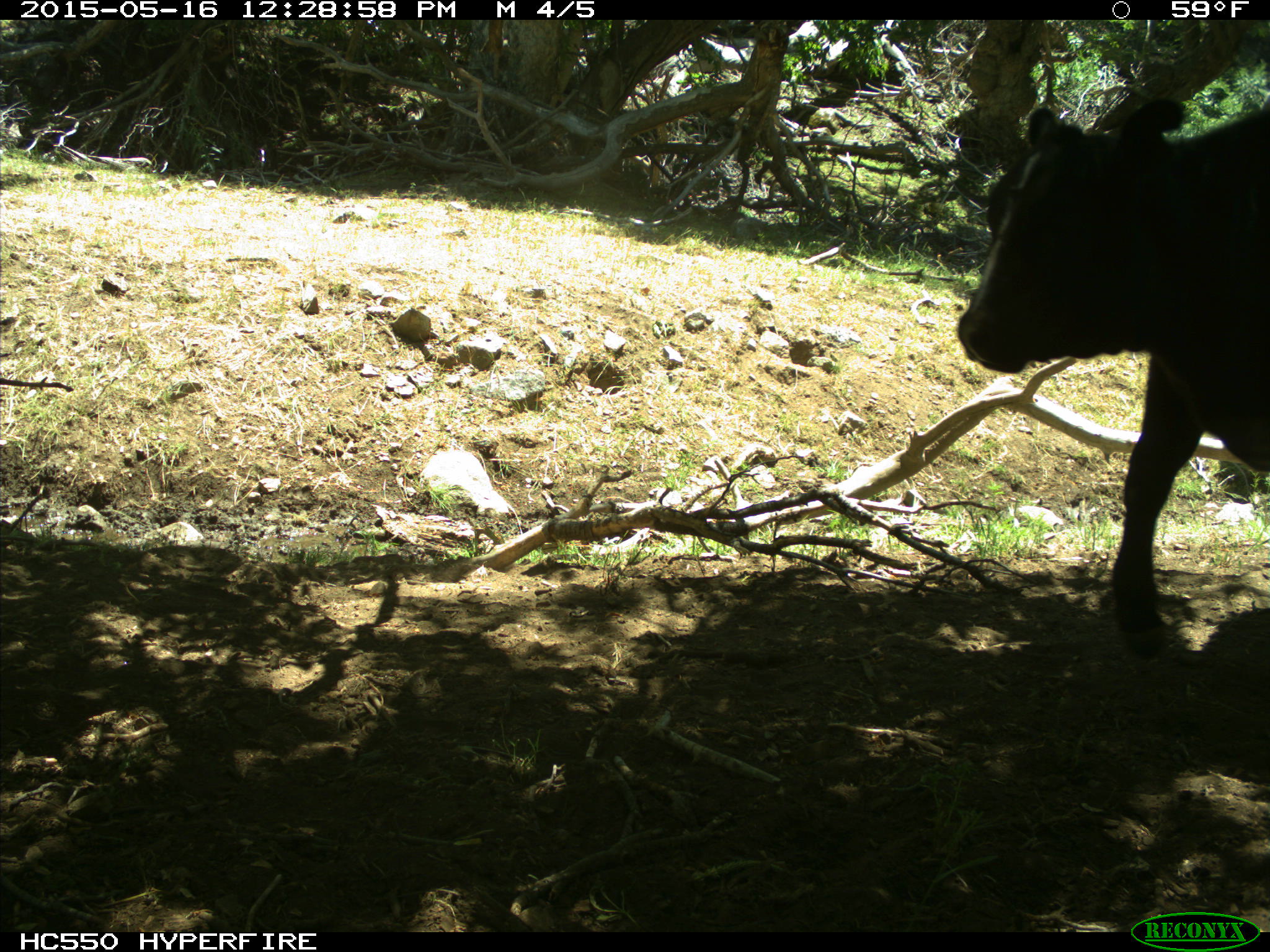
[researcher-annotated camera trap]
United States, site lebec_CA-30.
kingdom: Animalia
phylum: Chordata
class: Mammalia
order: Artiodactyla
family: Bovidae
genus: Bos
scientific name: Bos taurus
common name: domestic cow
Bos taurus (domestic cow).